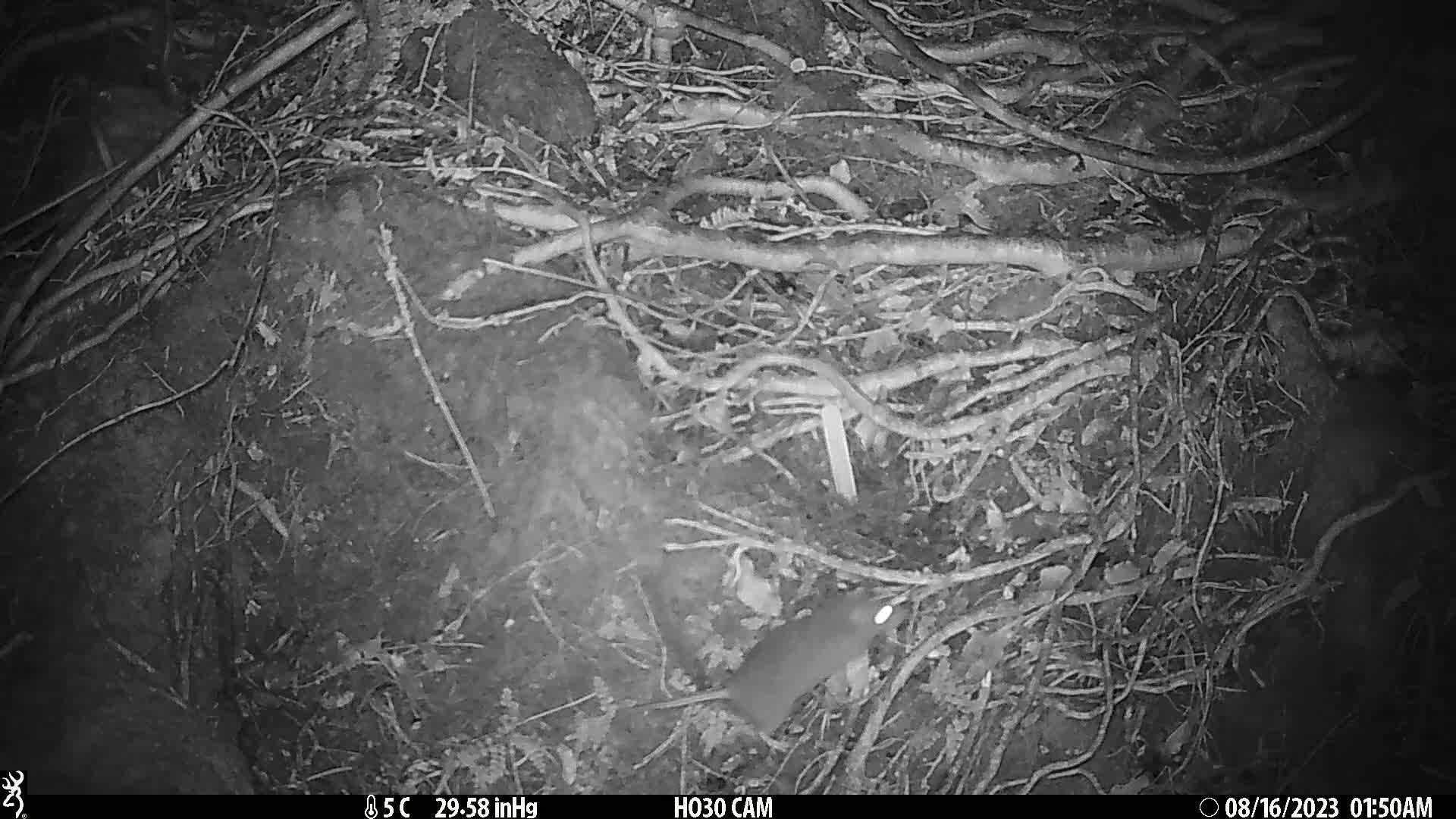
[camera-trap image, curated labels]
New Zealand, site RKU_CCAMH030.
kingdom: Animalia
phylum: Chordata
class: Mammalia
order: Rodentia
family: Muridae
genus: Rattus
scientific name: Rattus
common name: rat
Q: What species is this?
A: Rat (Rattus).